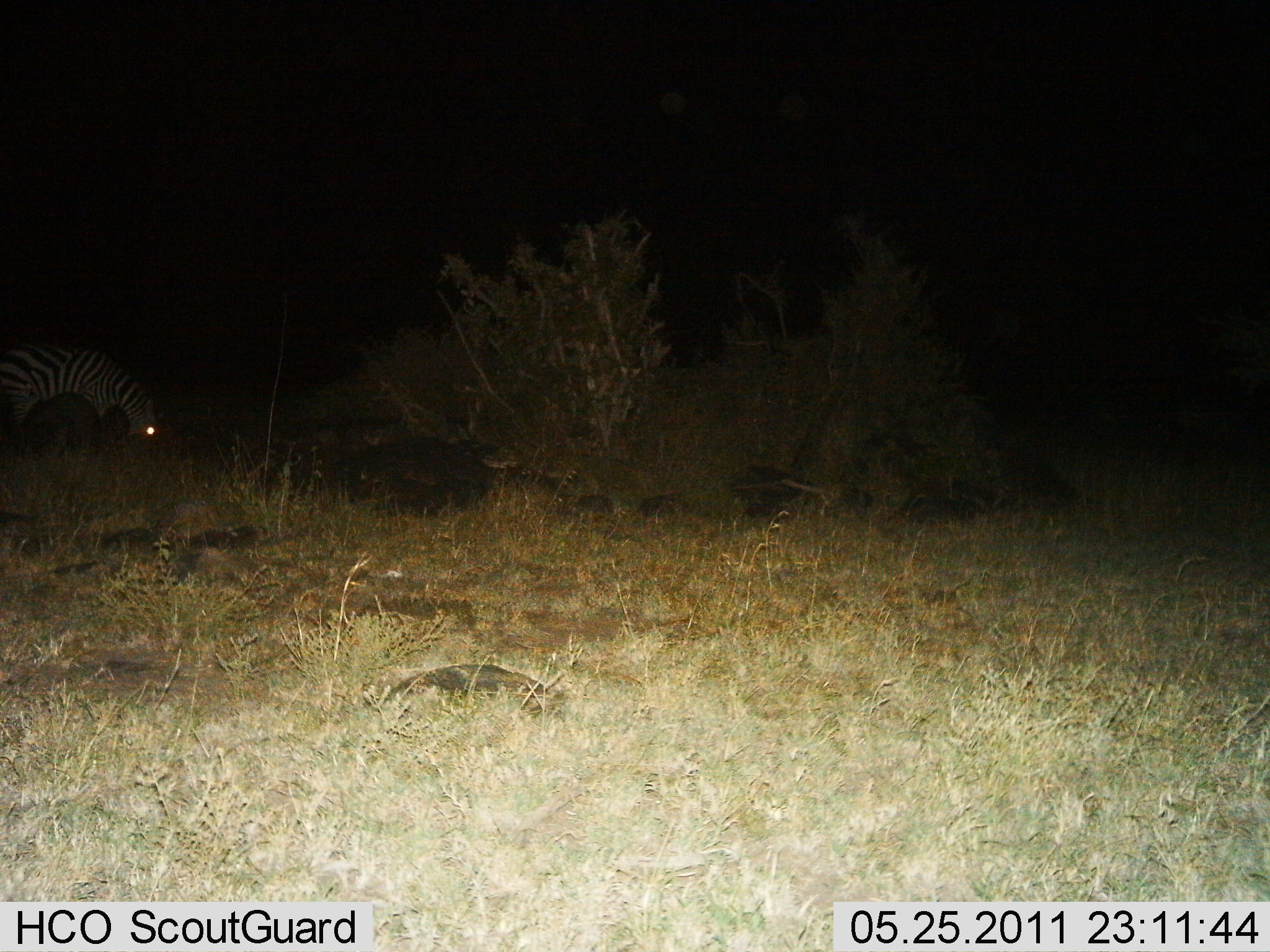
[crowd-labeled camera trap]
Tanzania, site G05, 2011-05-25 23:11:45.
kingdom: Animalia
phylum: Chordata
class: Mammalia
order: Perissodactyla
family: Equidae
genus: Equus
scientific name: Equus quagga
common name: plains zebra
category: zebra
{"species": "zebra (plains zebra) (Equus quagga)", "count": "1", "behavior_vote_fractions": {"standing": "54%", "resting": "0%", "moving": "0%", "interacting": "0%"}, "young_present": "0%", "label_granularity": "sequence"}